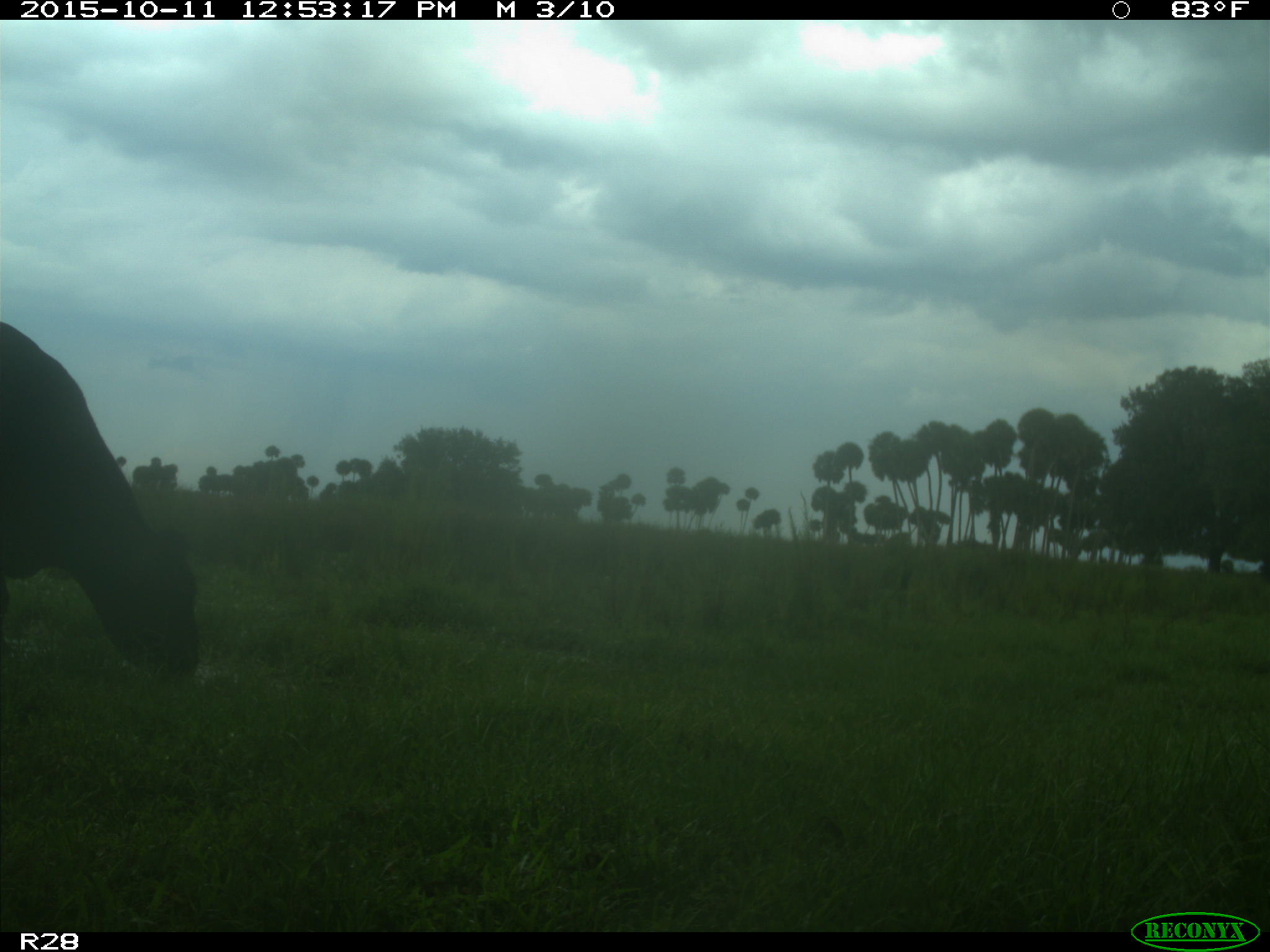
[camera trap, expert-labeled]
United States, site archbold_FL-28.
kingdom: Animalia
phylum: Chordata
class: Mammalia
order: Artiodactyla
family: Bovidae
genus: Bos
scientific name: Bos taurus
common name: domestic cow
Bos taurus (domestic cow).